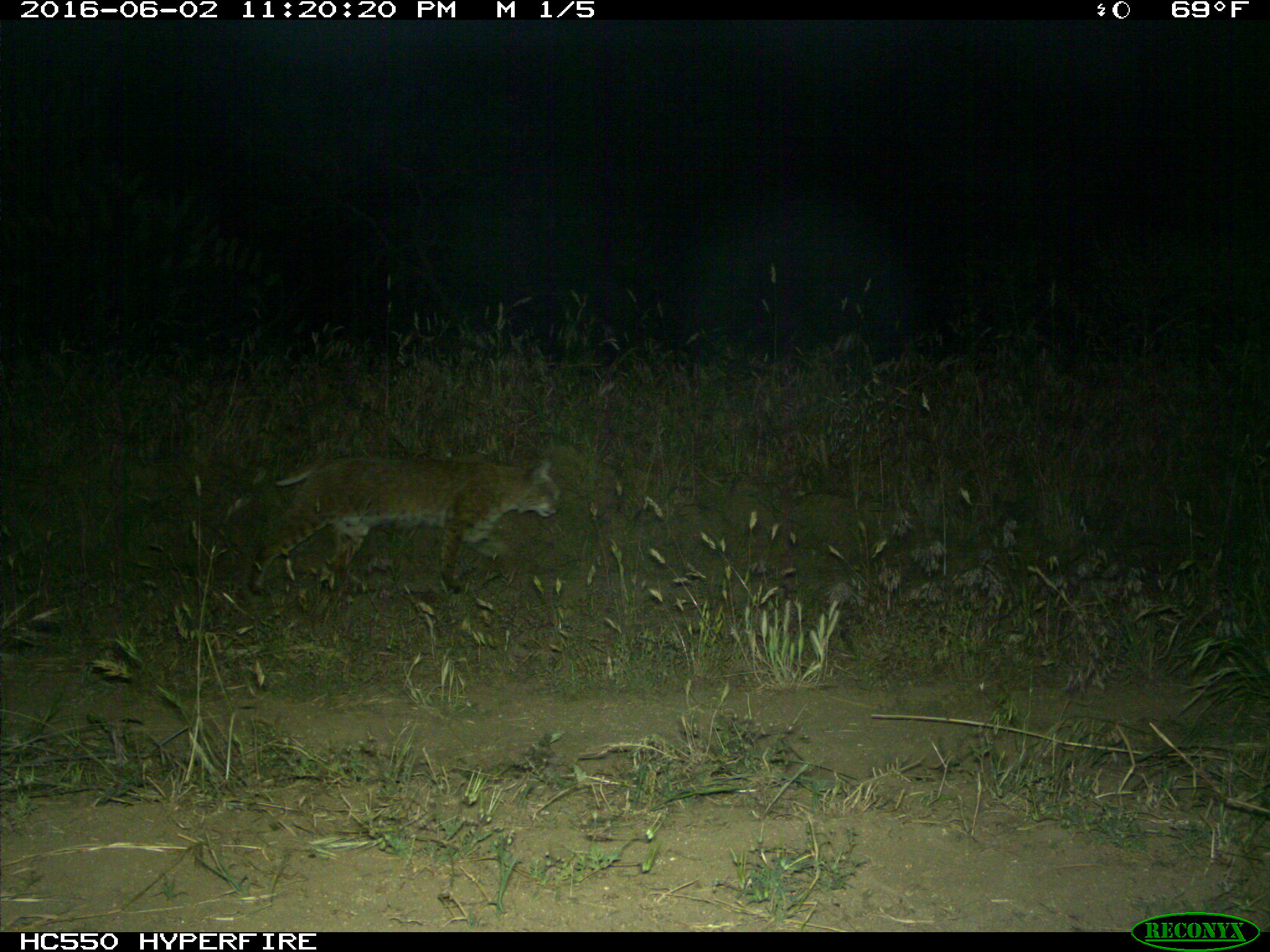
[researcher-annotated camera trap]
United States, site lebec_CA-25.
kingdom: Animalia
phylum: Chordata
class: Mammalia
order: Carnivora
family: Felidae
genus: Lynx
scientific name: Lynx rufus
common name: bobcat